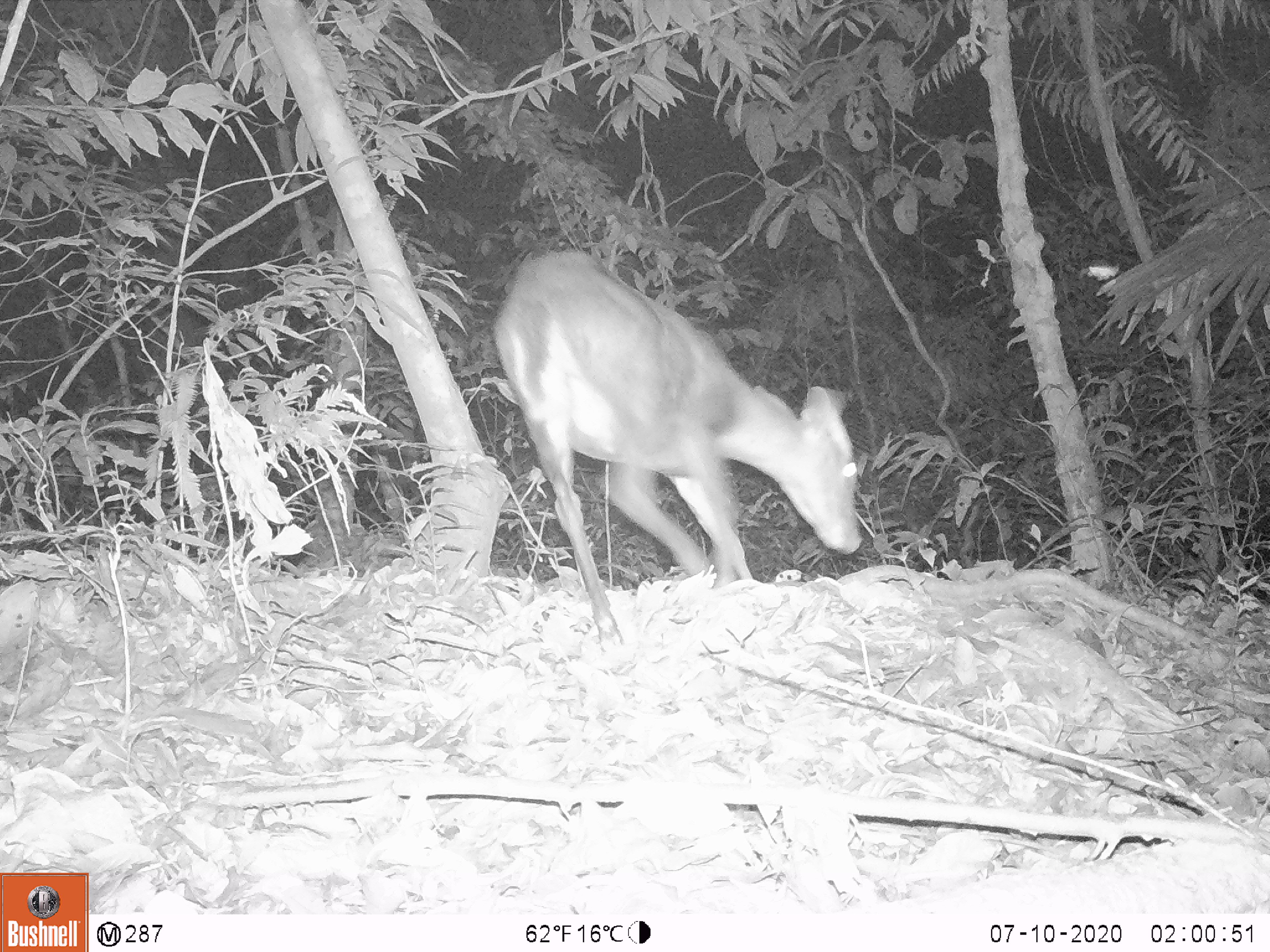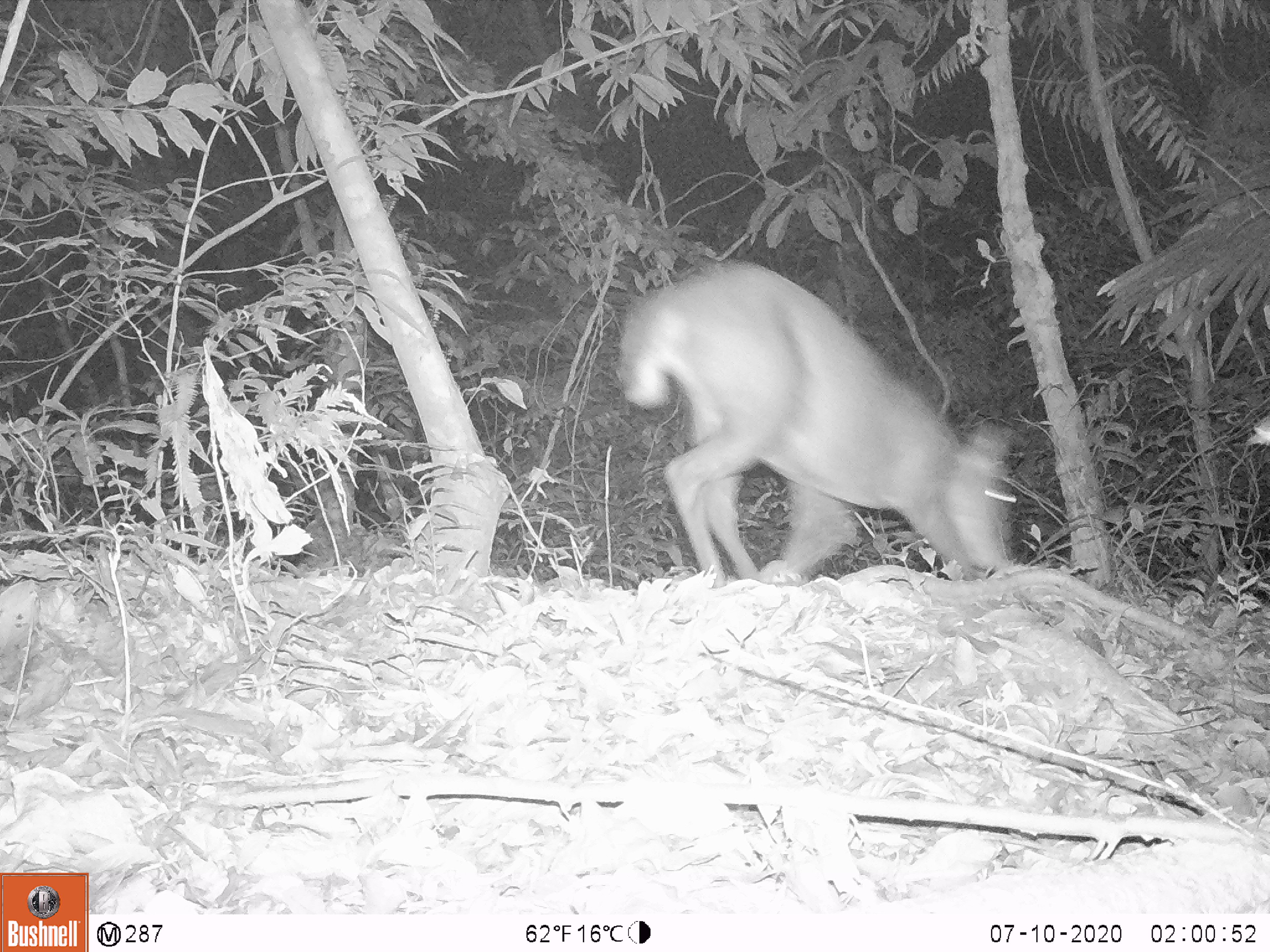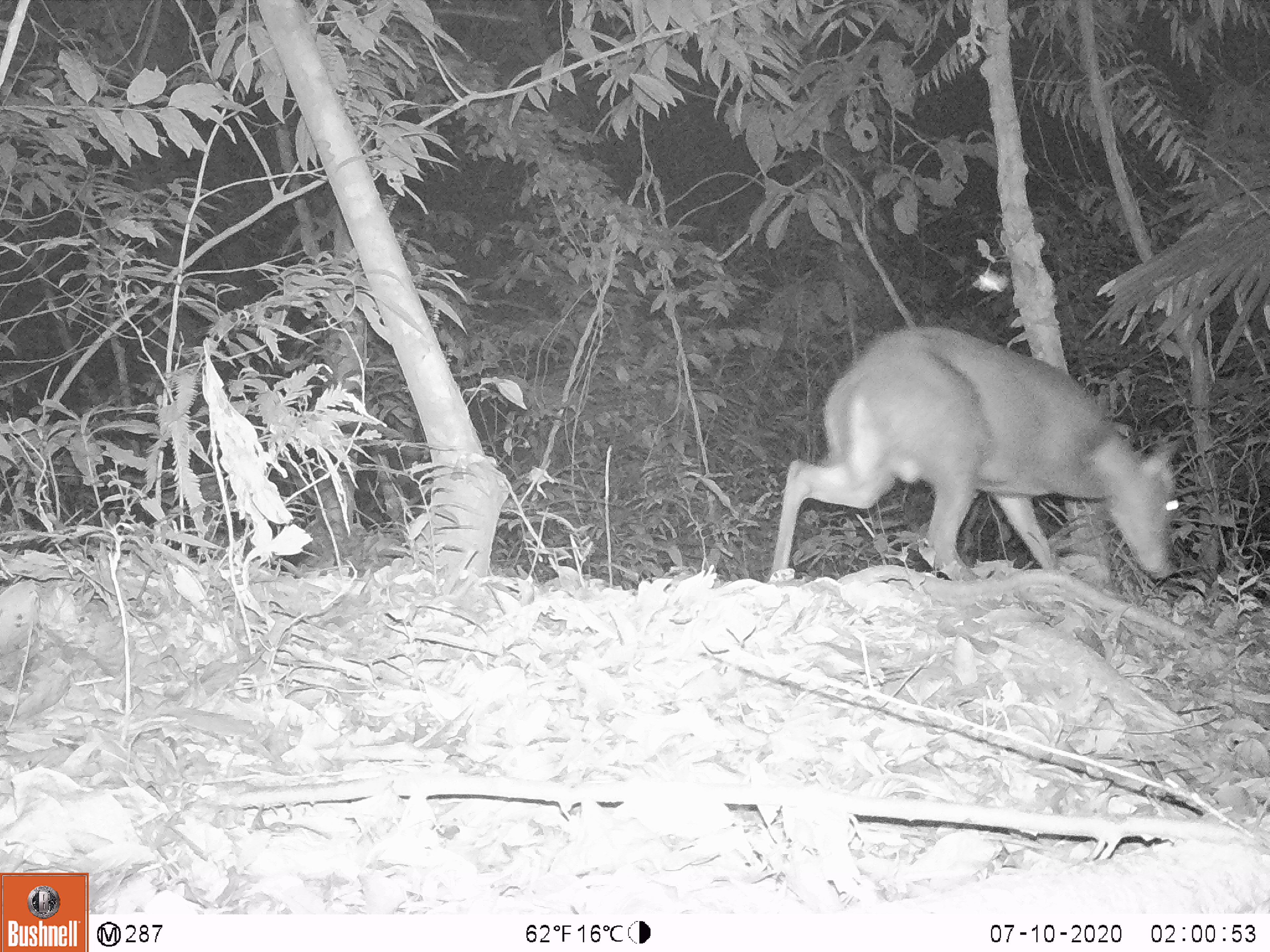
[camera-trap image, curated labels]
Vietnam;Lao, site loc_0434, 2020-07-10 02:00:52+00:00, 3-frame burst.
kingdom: Animalia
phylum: Chordata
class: Mammalia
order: Artiodactyla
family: Cervidae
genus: Muntiacus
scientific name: Muntiacus rooseveltorum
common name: roosevelt's muntjac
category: roosevelts muntjac group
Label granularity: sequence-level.